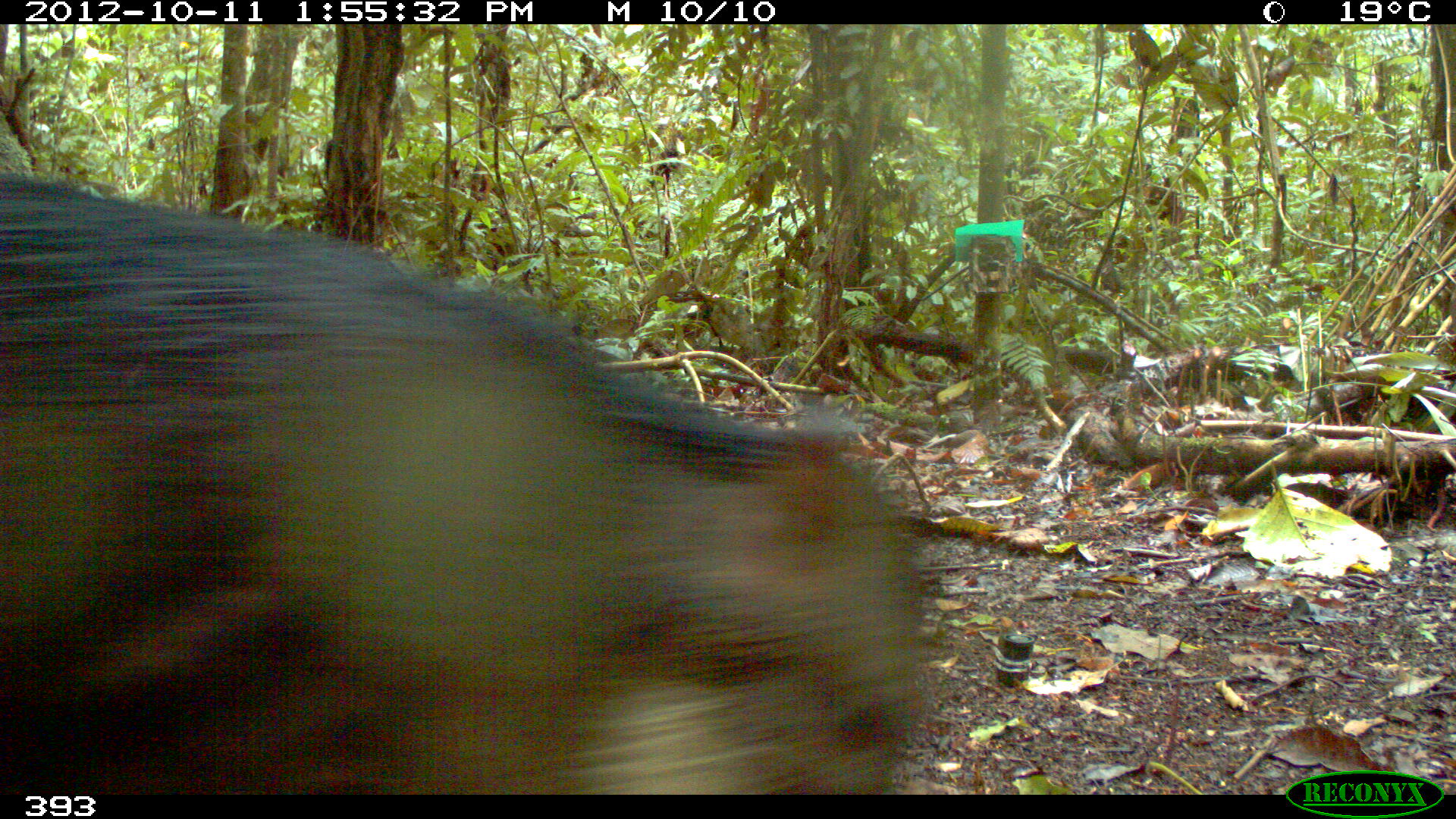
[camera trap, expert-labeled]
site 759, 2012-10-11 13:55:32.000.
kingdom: Animalia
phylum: Chordata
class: Mammalia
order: Artiodactyla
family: Tayassuidae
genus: Tayassu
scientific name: Tayassu pecari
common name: white-lipped peccary